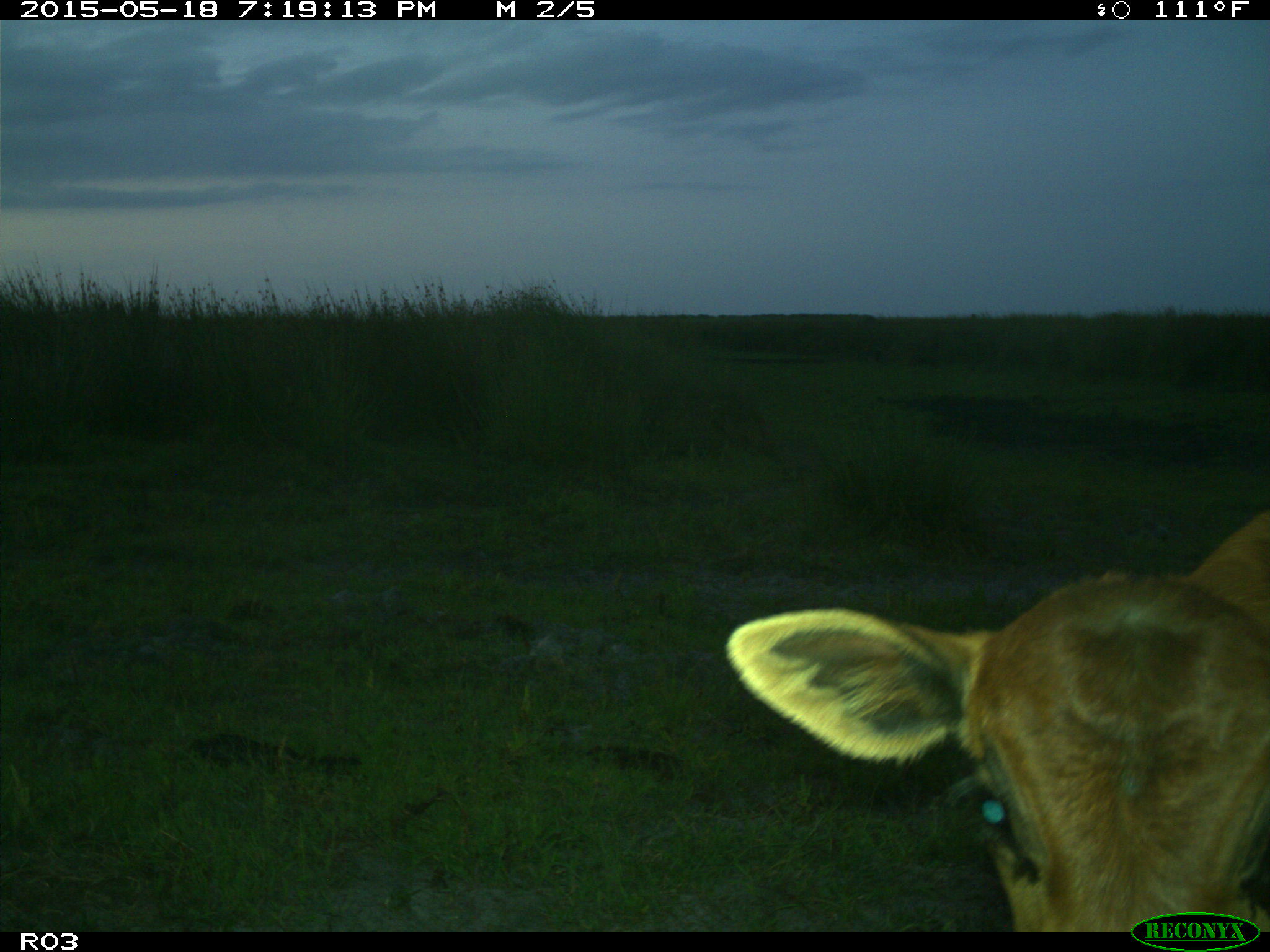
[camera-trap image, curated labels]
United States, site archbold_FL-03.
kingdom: Animalia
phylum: Chordata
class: Mammalia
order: Artiodactyla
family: Bovidae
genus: Bos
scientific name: Bos taurus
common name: domestic cow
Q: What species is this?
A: Bos taurus (domestic cow).